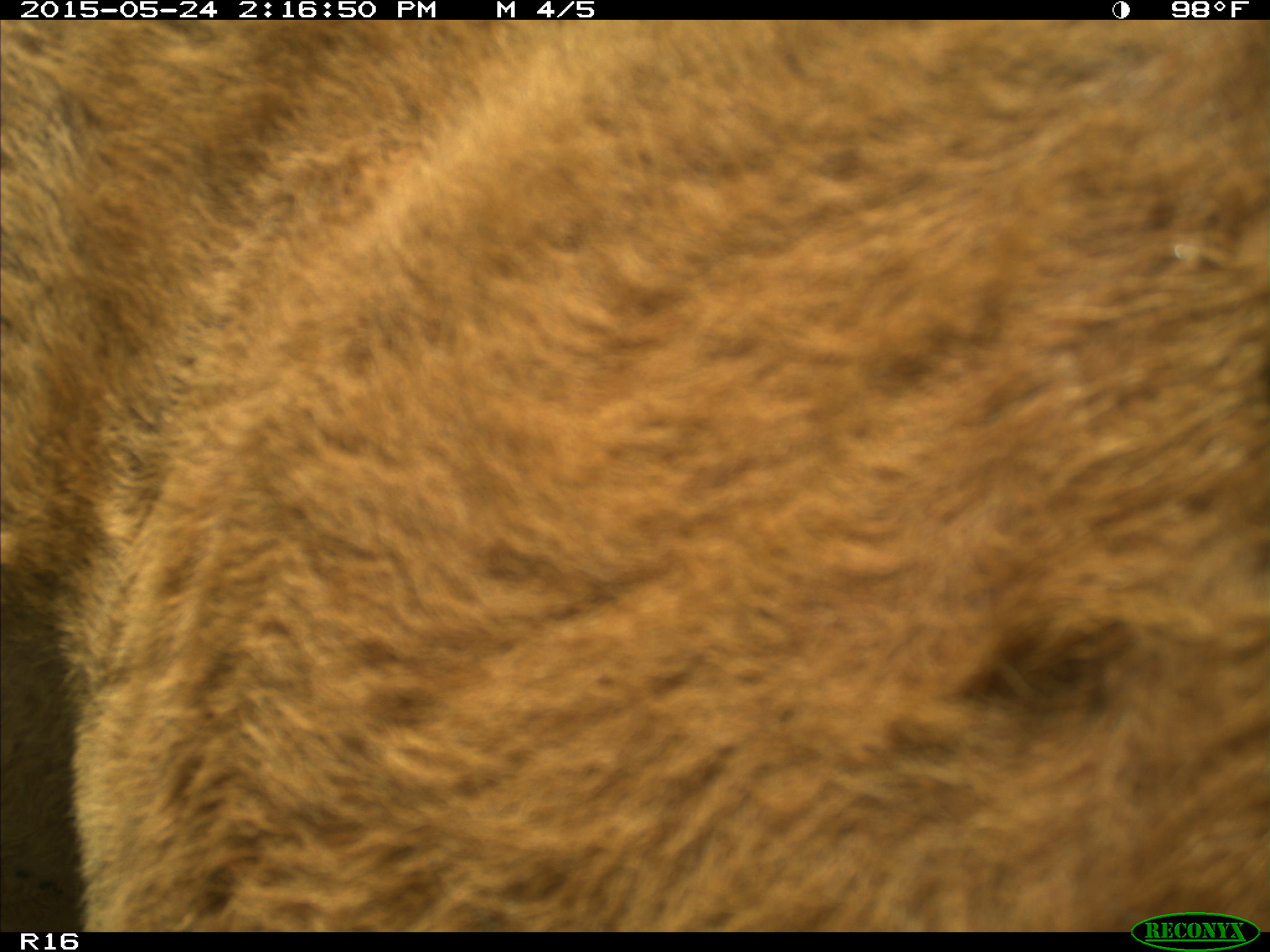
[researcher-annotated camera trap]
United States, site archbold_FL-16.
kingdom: Animalia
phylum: Chordata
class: Mammalia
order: Artiodactyla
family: Bovidae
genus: Bos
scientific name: Bos taurus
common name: domestic cow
Bos taurus (domestic cow).